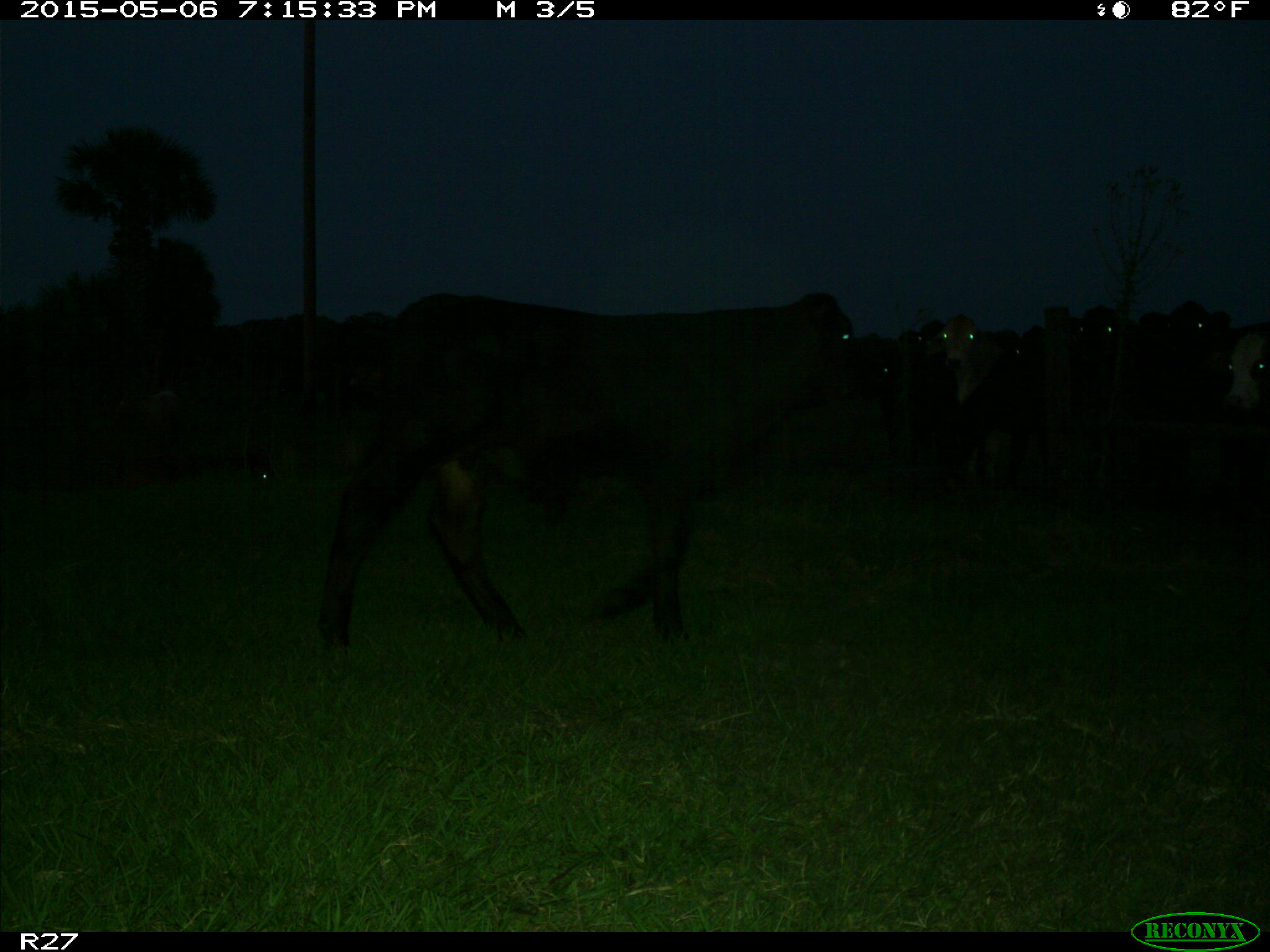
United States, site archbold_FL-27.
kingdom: Animalia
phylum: Chordata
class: Mammalia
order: Artiodactyla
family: Bovidae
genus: Bos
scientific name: Bos taurus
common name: domestic cow